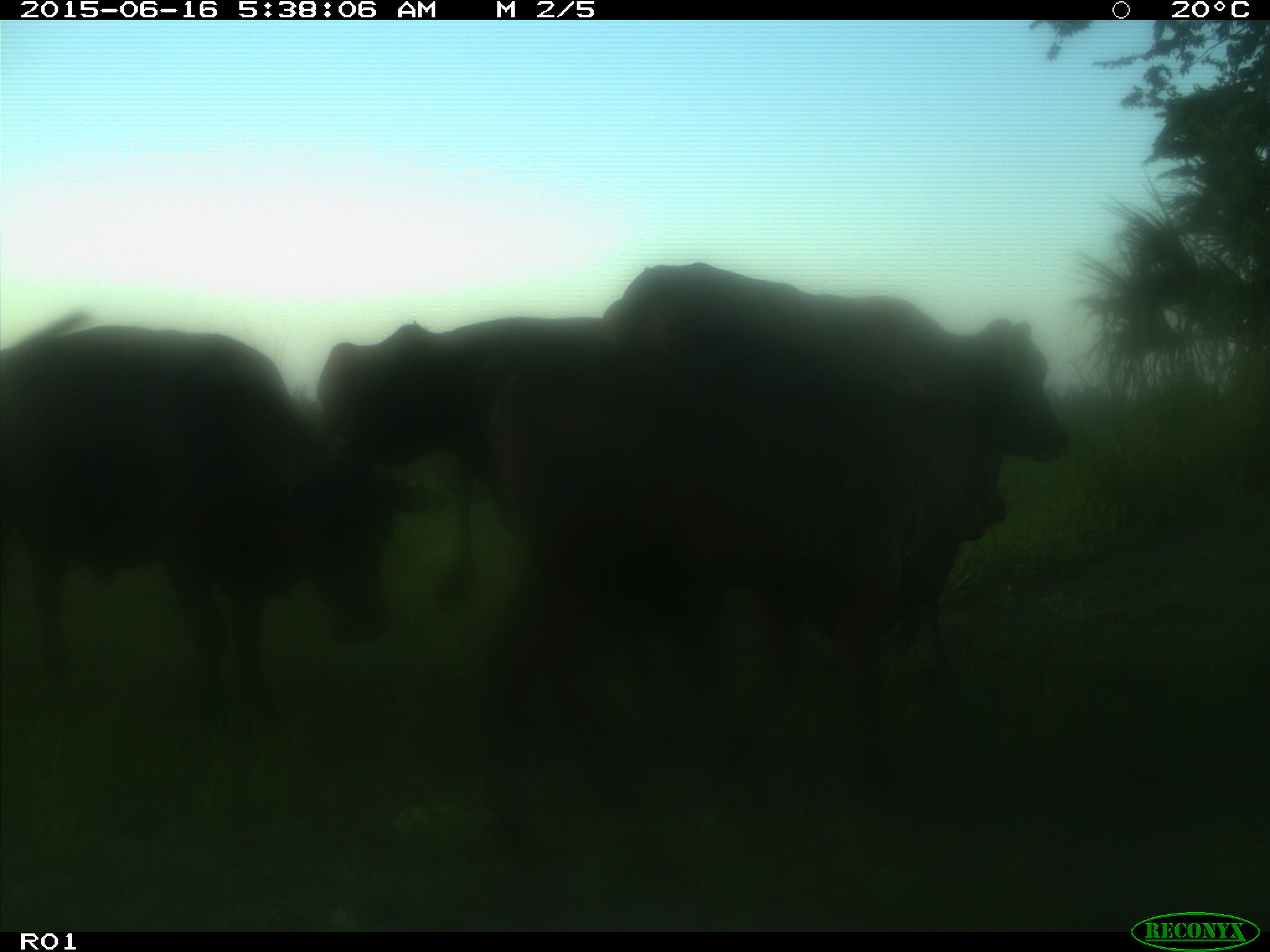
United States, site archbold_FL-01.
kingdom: Animalia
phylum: Chordata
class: Mammalia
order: Artiodactyla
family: Bovidae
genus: Bos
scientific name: Bos taurus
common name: domestic cow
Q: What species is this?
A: Bos taurus (domestic cow).